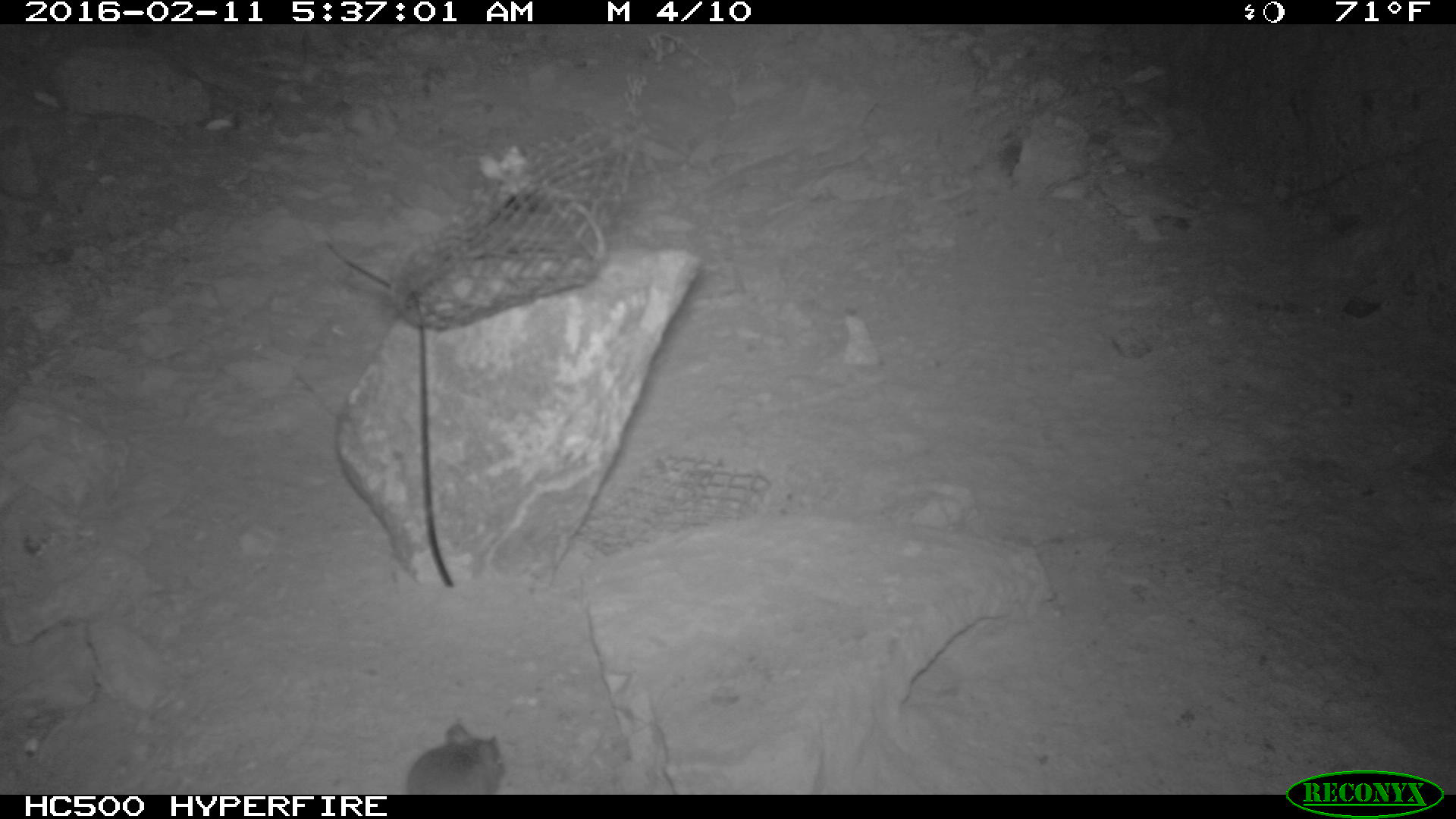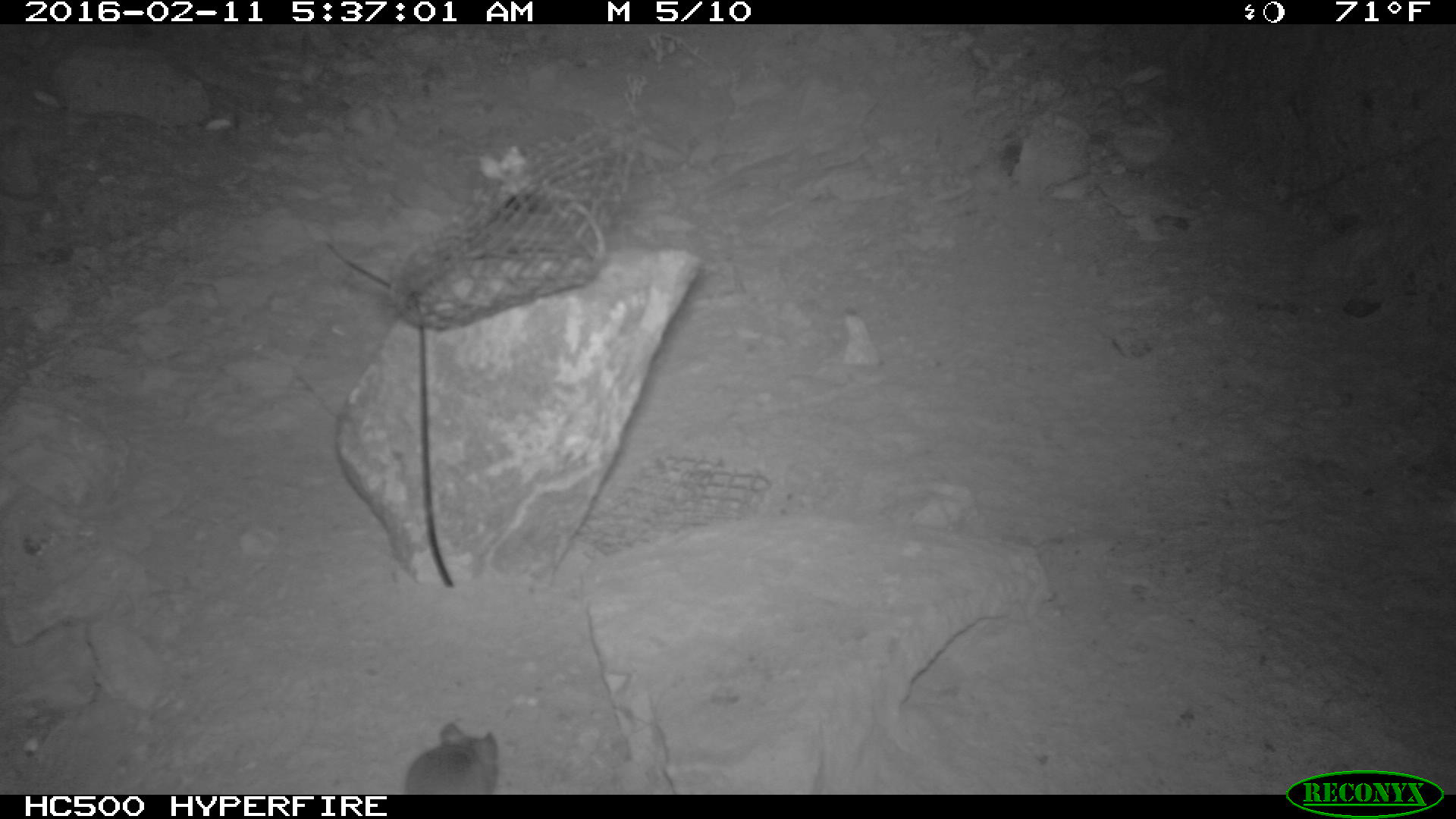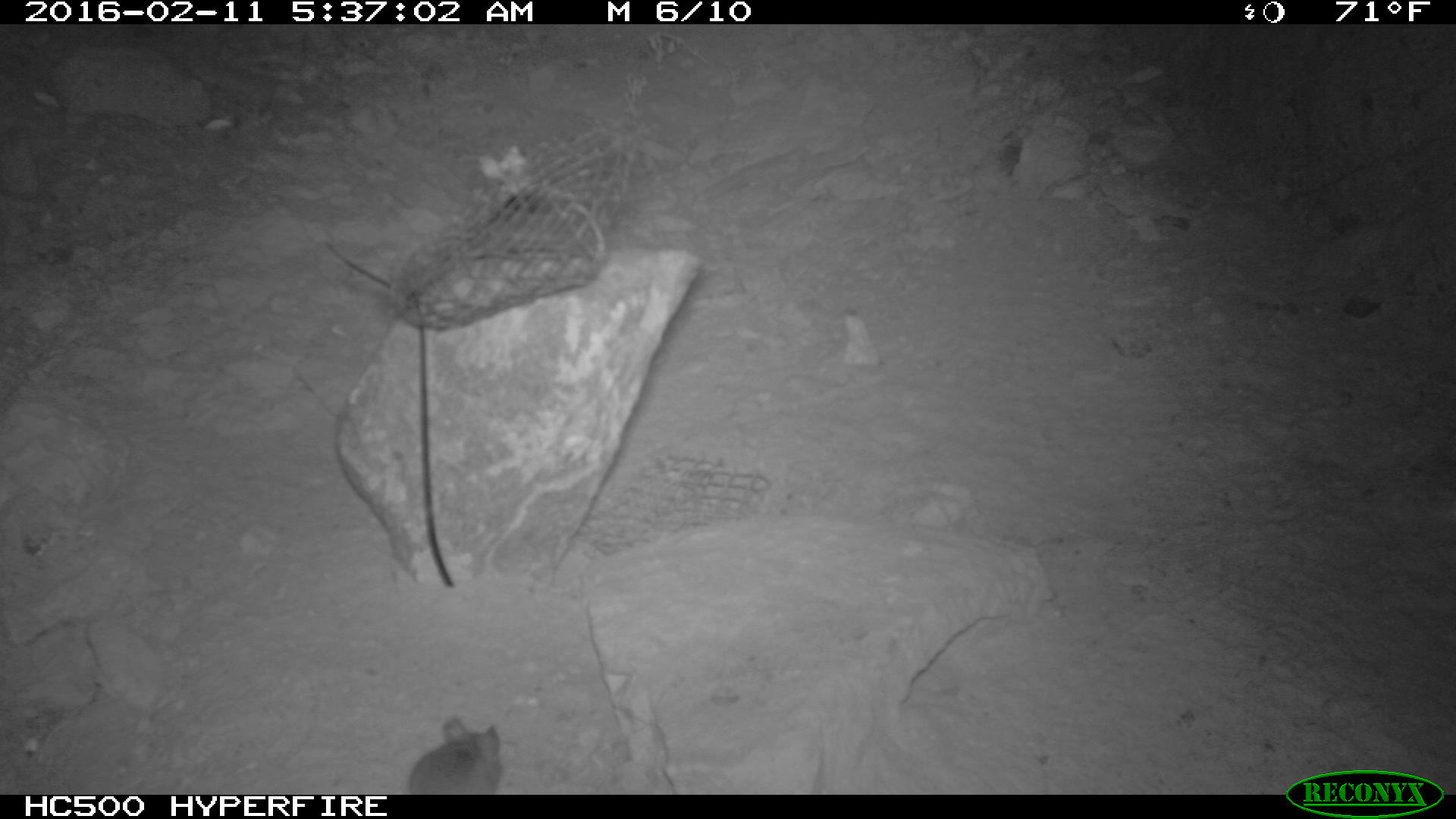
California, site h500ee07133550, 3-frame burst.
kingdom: Animalia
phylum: Chordata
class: Mammalia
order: Rodentia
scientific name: Rodentia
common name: rodent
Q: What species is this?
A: Rodent (Rodentia).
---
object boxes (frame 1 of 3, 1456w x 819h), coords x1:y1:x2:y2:
rodent: 408:721:507:792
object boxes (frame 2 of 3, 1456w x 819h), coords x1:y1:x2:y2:
rodent: 404:723:499:794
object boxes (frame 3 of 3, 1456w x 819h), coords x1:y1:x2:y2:
rodent: 403:714:503:793